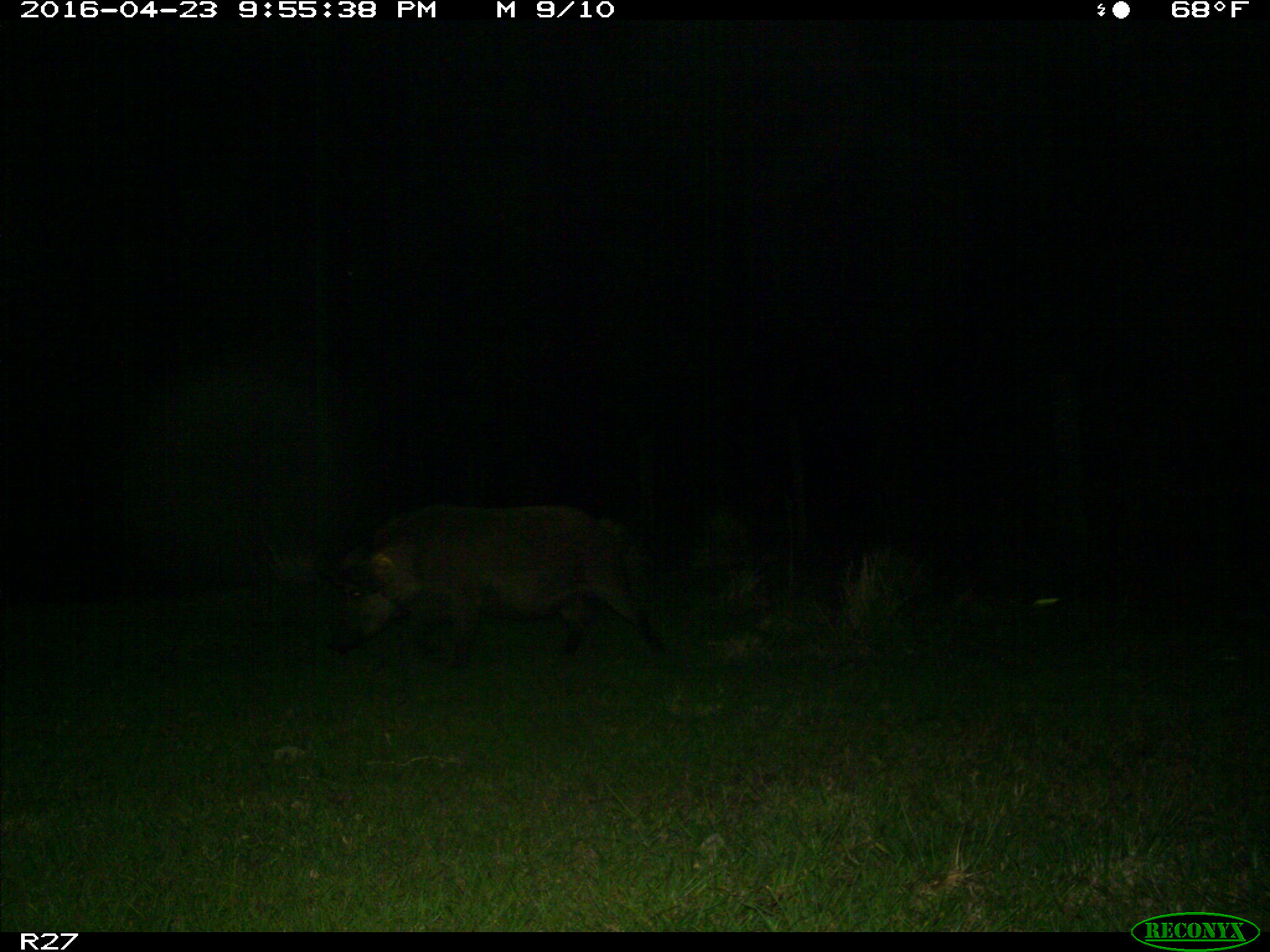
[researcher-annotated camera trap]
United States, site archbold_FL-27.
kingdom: Animalia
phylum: Chordata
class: Mammalia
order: Artiodactyla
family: Suidae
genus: Sus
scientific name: Sus scrofa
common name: wild boar